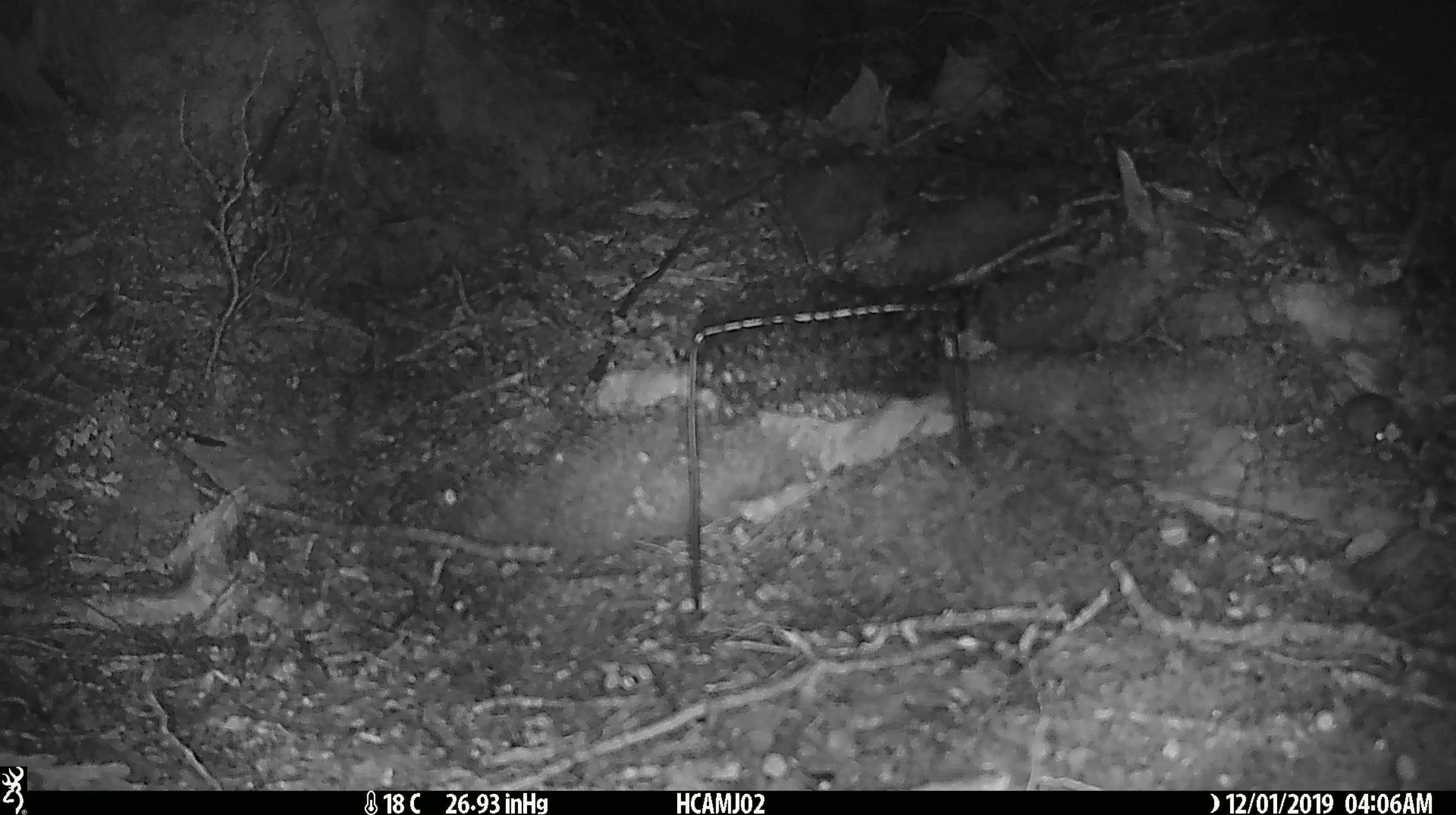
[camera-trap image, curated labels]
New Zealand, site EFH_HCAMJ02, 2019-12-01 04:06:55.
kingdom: Animalia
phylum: Chordata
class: Mammalia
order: Rodentia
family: Muridae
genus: Mus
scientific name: Mus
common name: mouse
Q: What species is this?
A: Mouse (Mus).